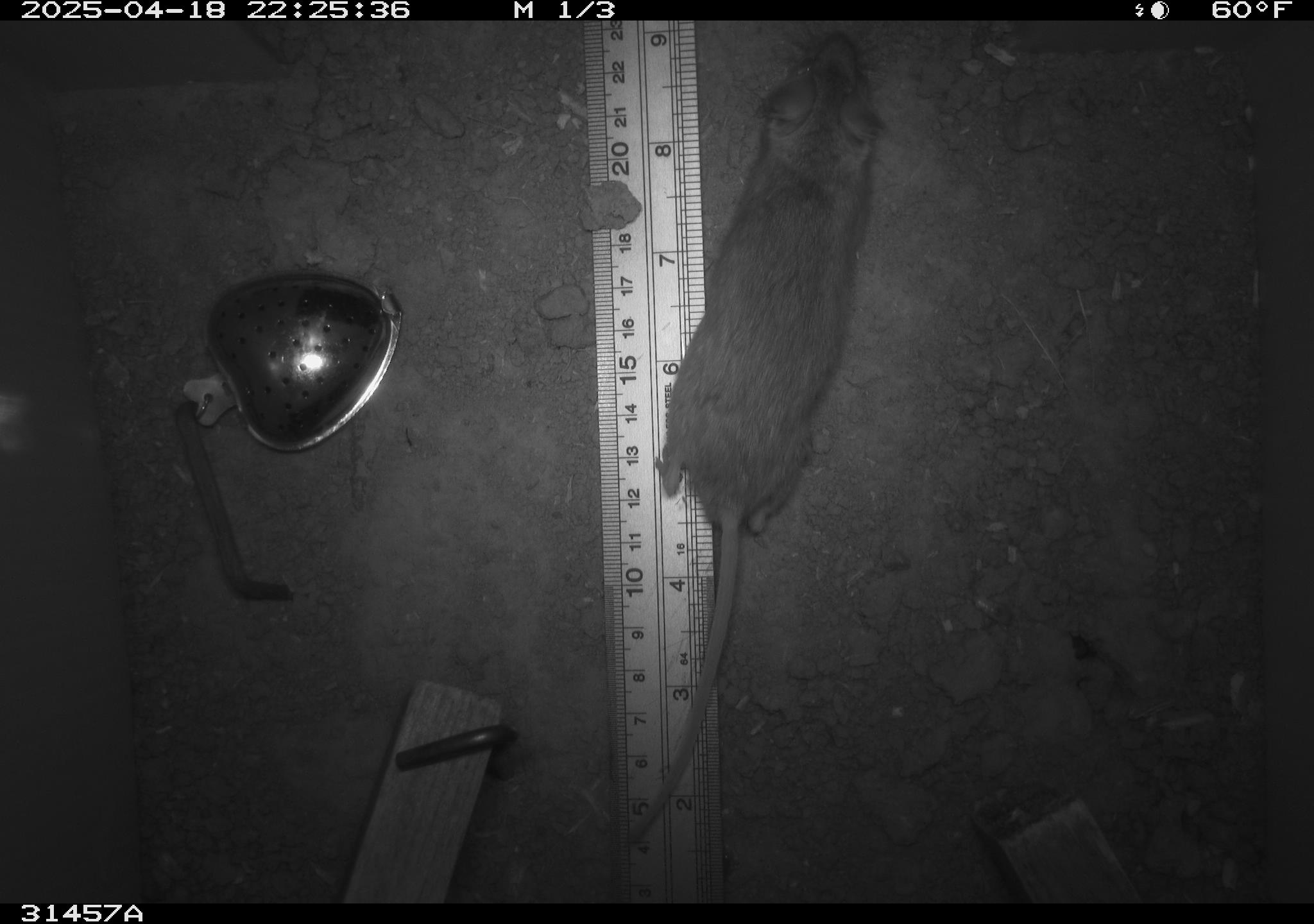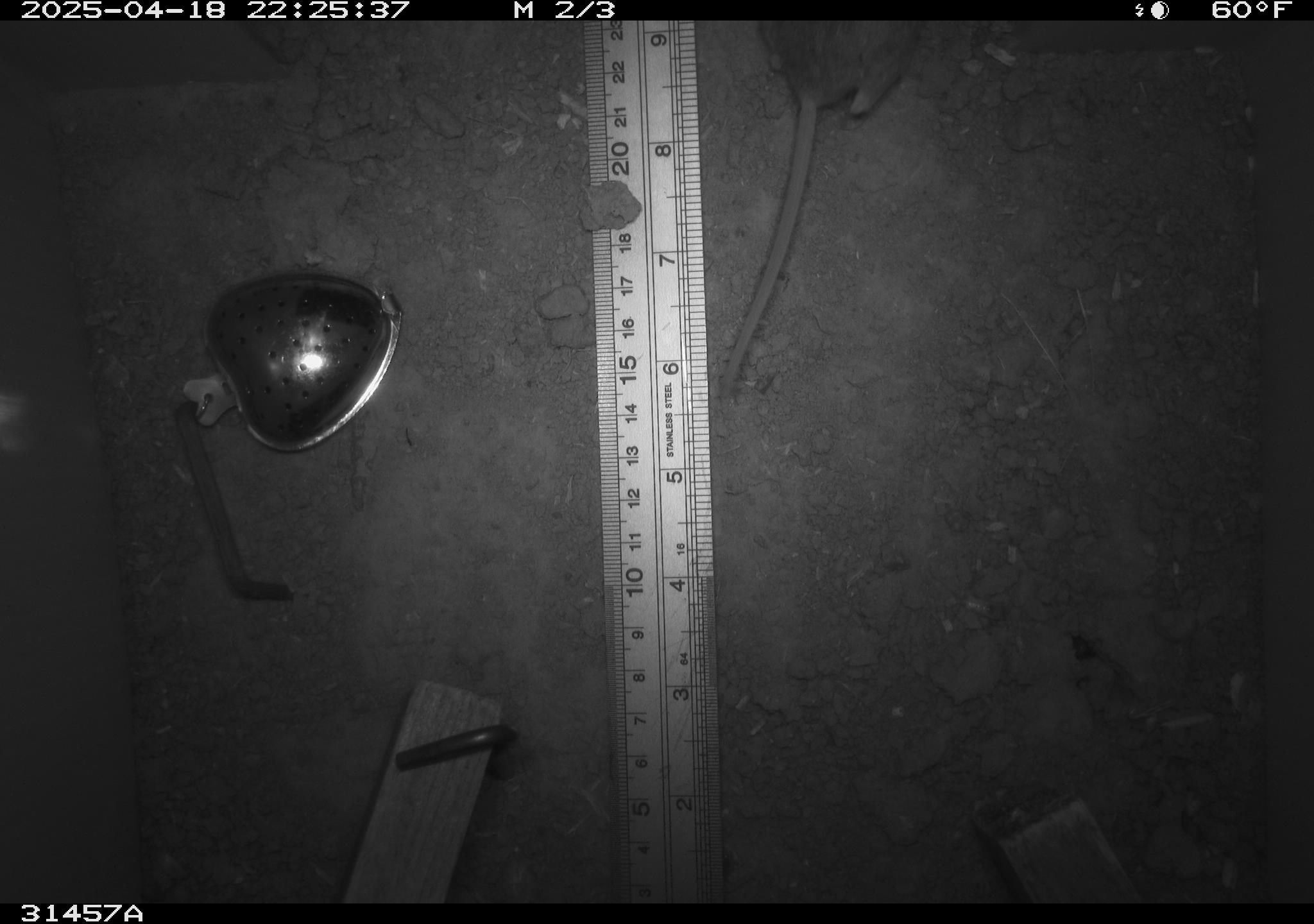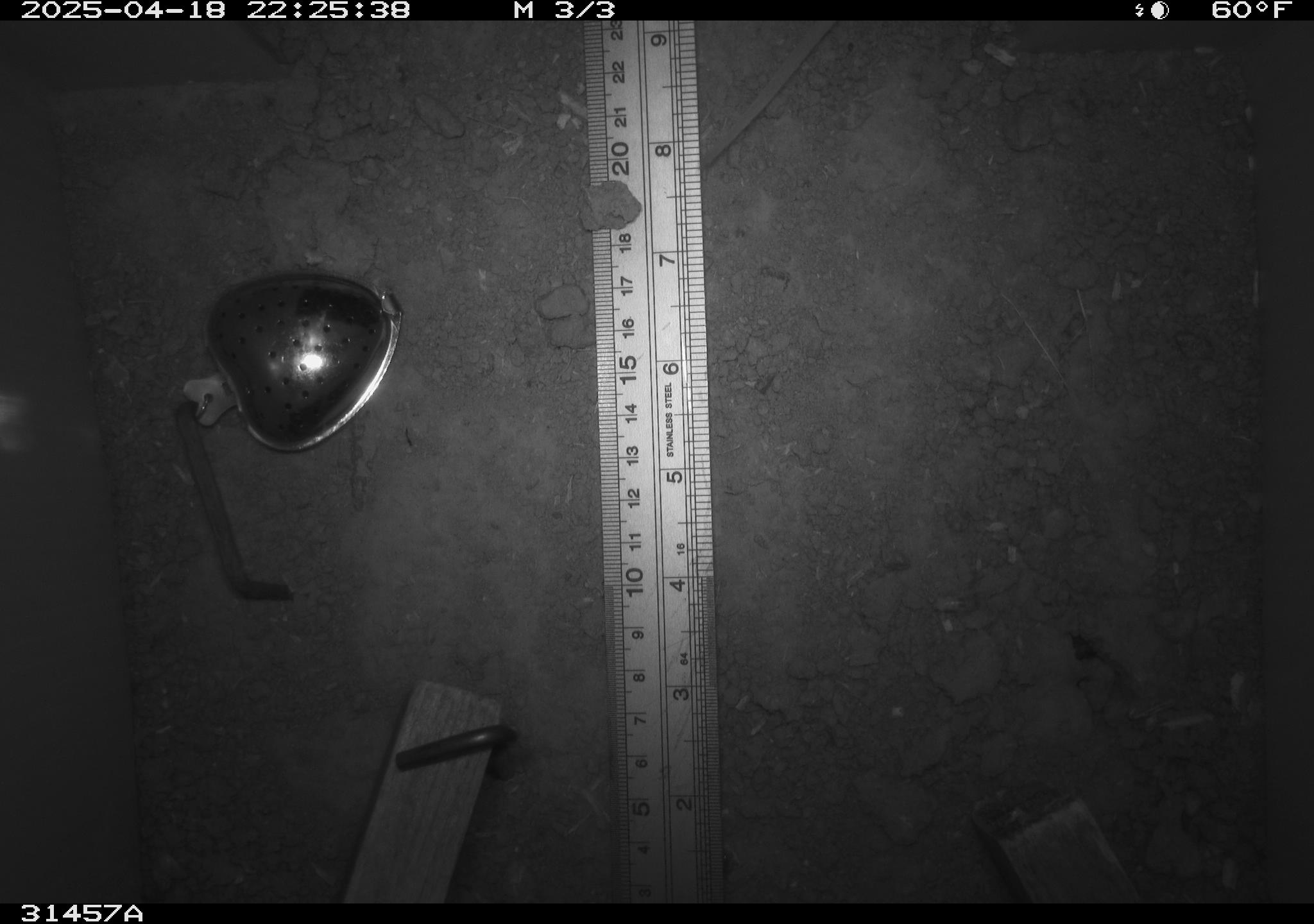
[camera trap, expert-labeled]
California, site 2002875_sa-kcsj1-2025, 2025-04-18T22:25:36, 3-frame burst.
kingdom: Animalia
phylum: Chordata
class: Mammalia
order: Rodentia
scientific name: Rodentia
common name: rodent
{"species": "rodent (Rodentia)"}